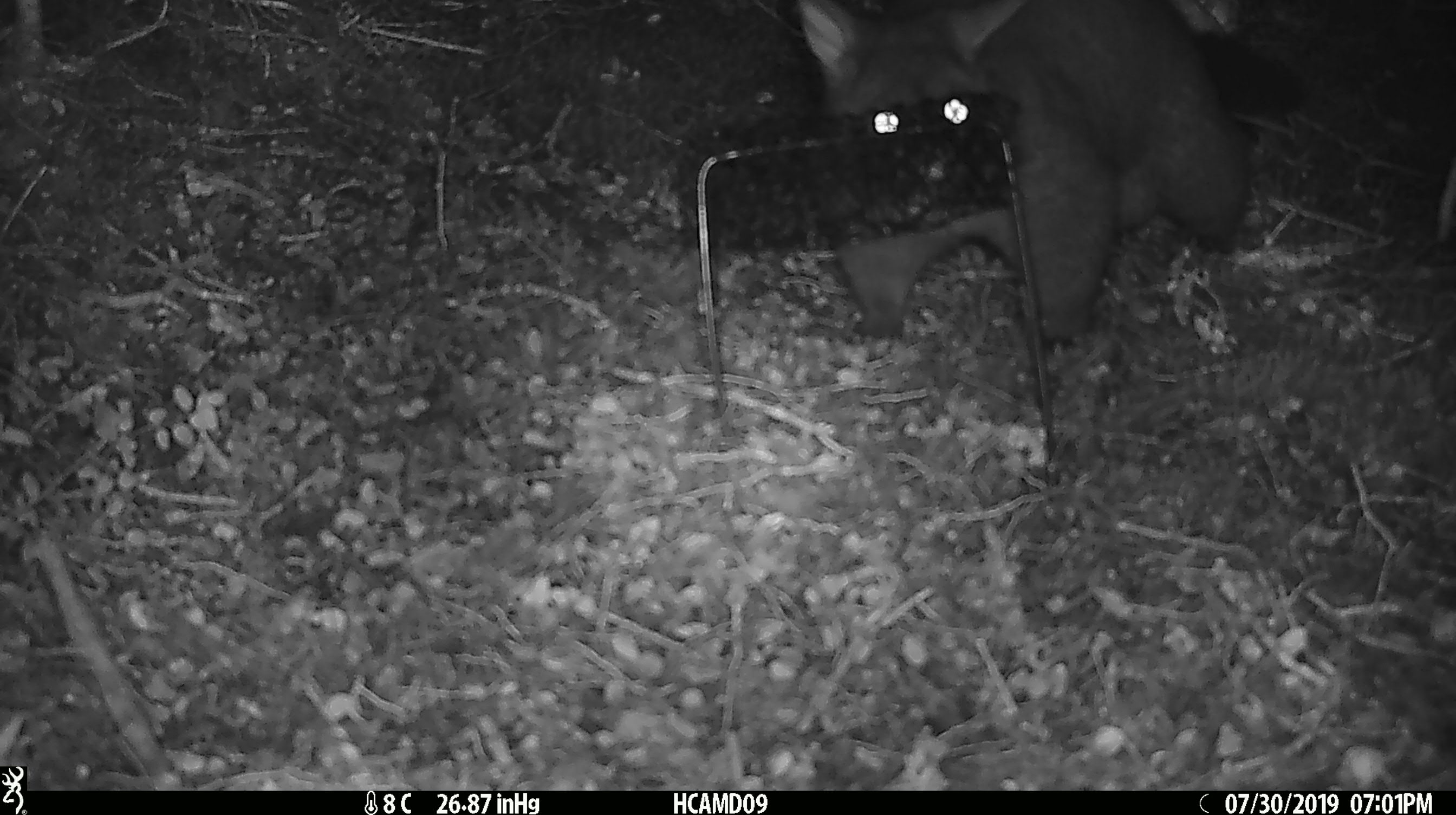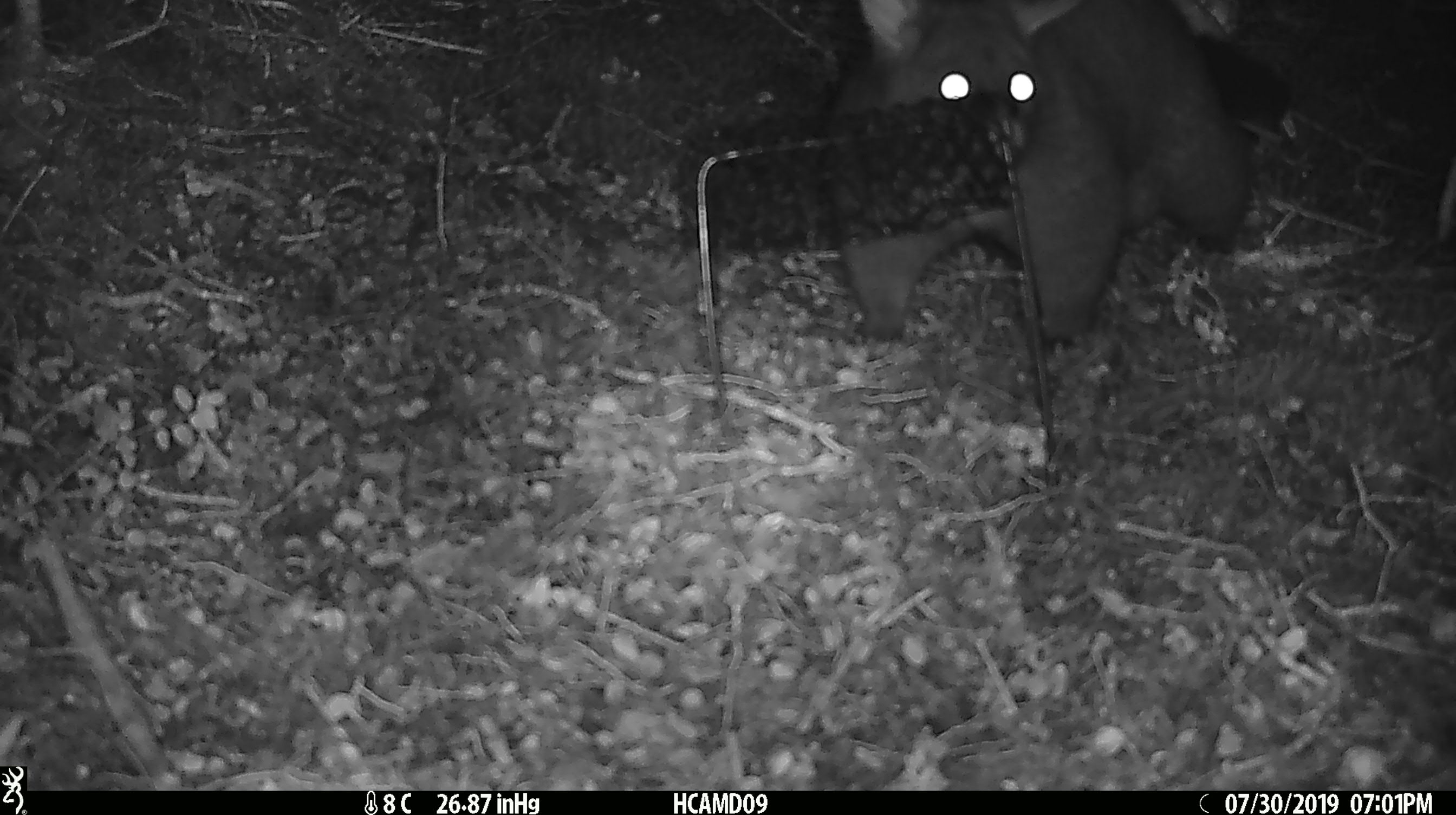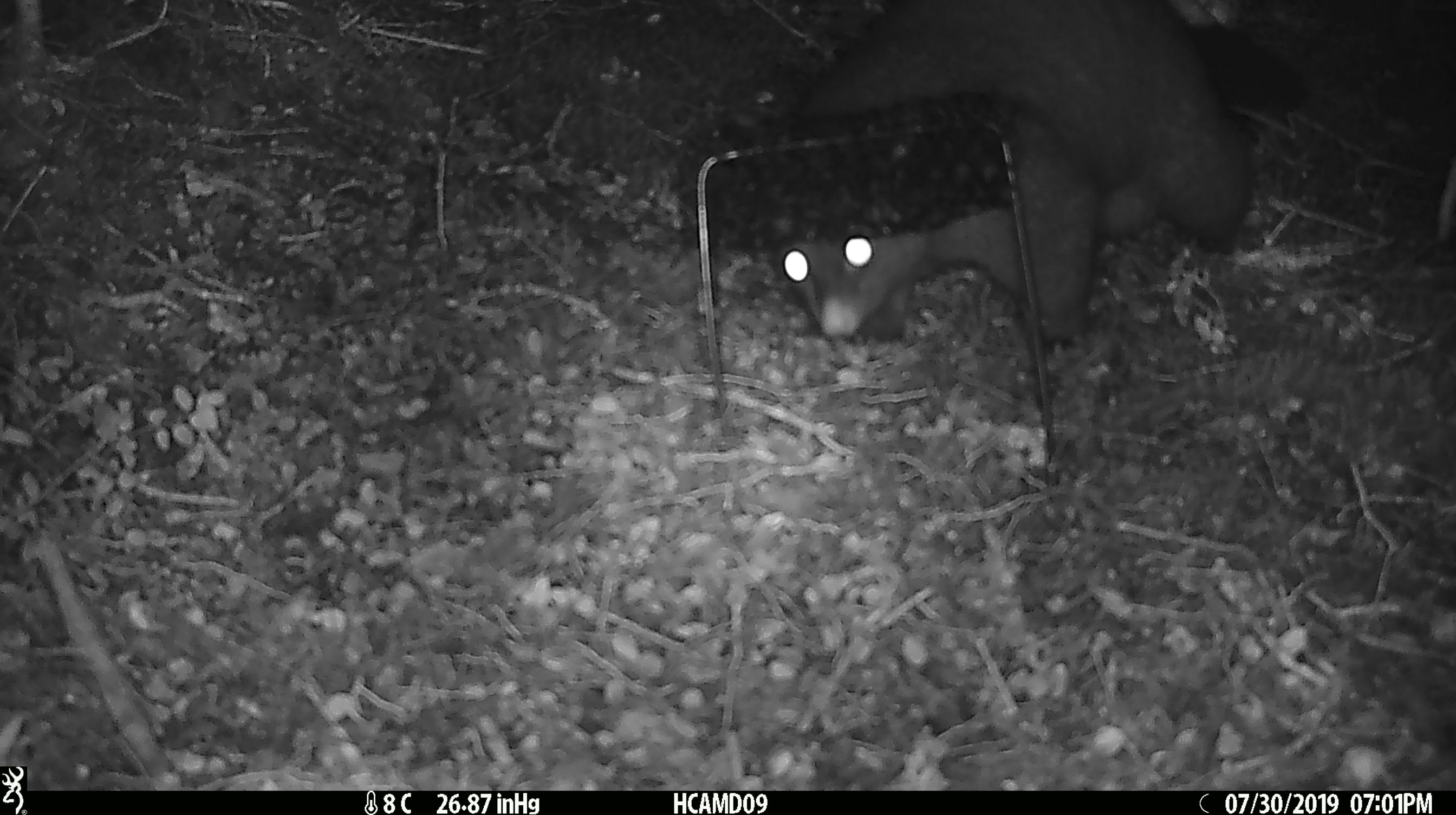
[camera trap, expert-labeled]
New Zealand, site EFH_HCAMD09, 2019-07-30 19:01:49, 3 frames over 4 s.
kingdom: Animalia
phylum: Chordata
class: Mammalia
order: Diprotodontia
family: Phalangeridae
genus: Trichosurus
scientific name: Trichosurus vulpecula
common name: common brushtail possum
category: possum